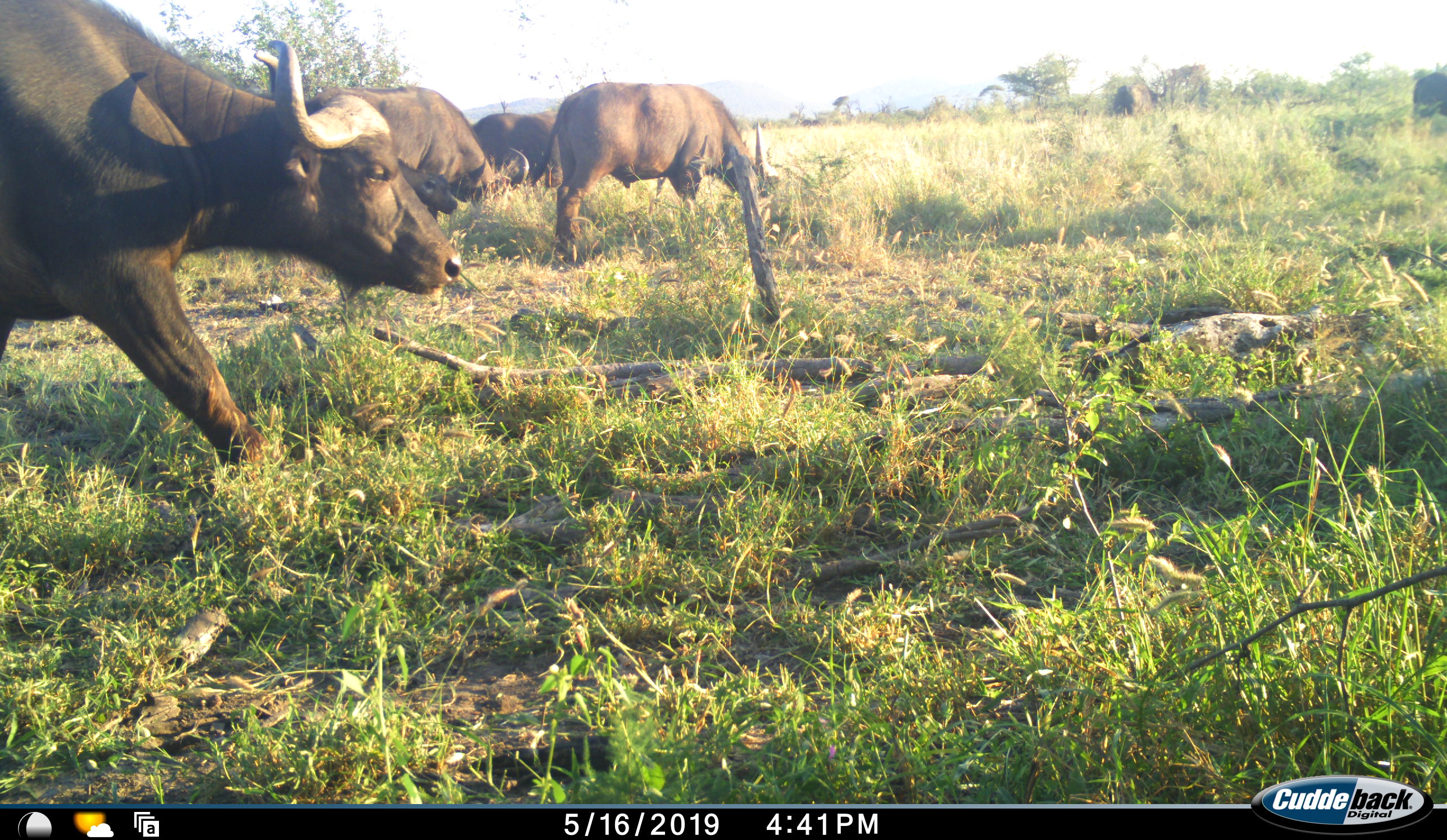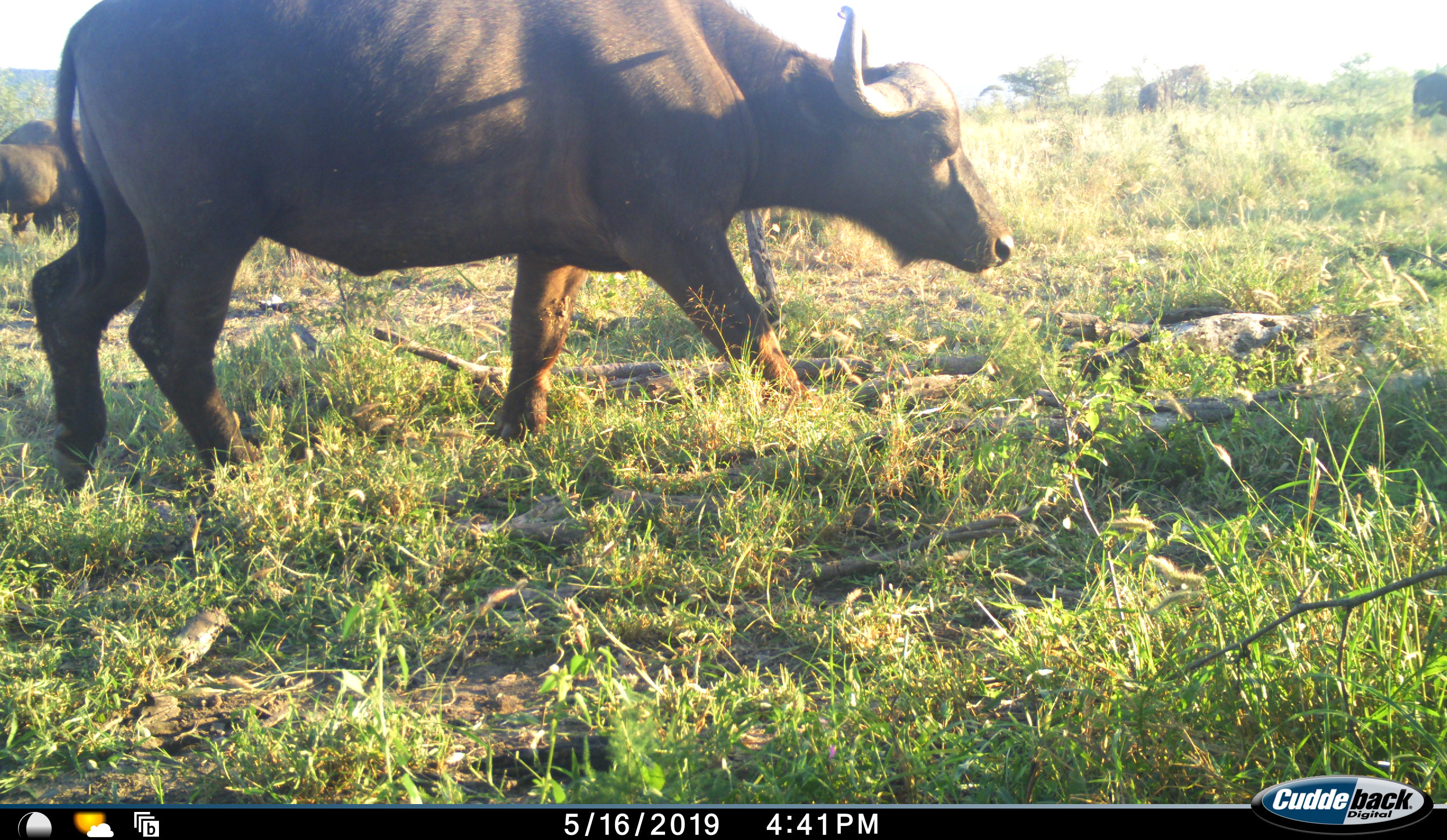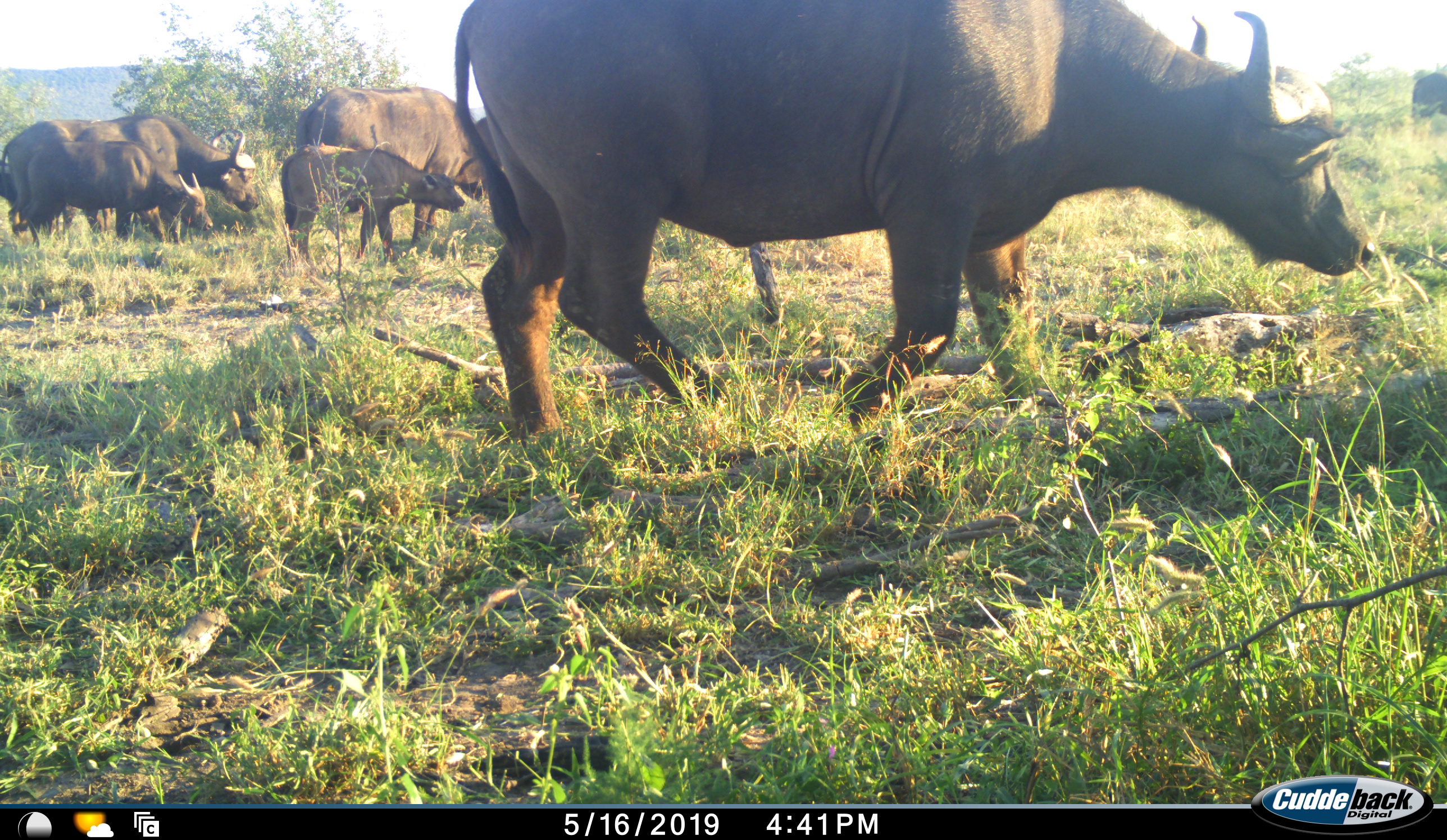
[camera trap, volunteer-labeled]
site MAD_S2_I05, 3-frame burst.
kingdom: Animalia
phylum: Chordata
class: Mammalia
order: Artiodactyla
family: Bovidae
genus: Syncerus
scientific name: Syncerus caffer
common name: african buffalo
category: buffalo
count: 7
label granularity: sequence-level